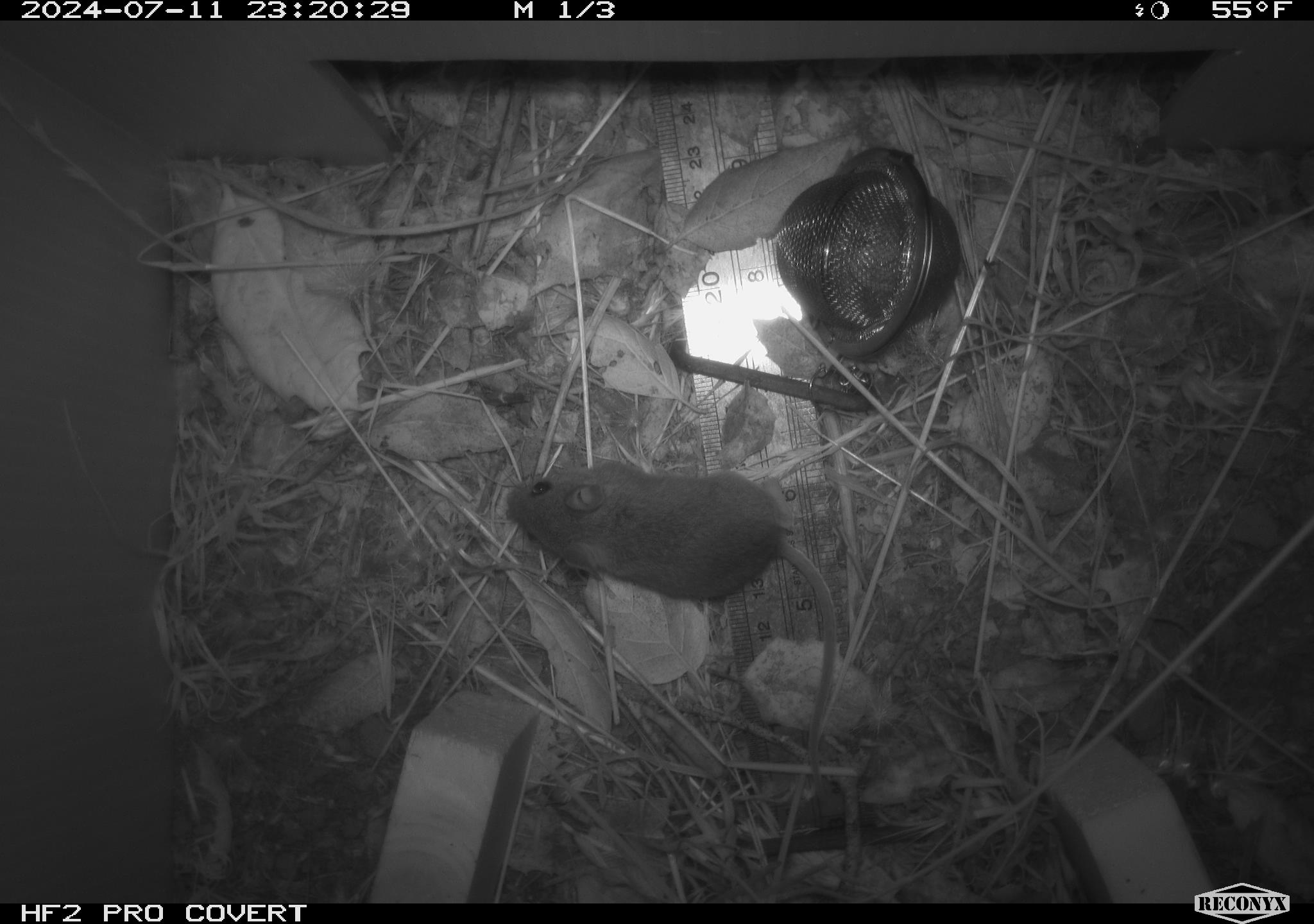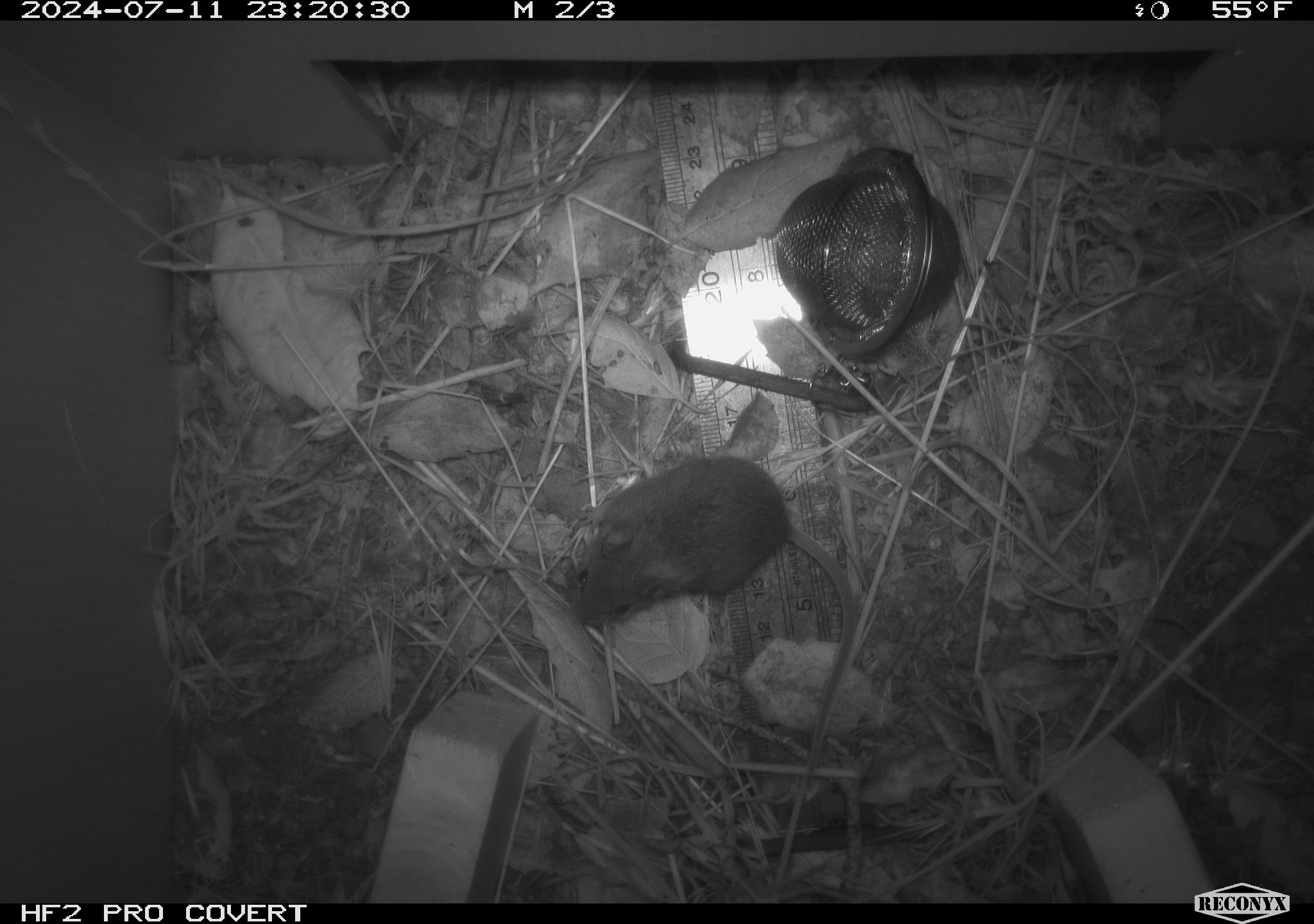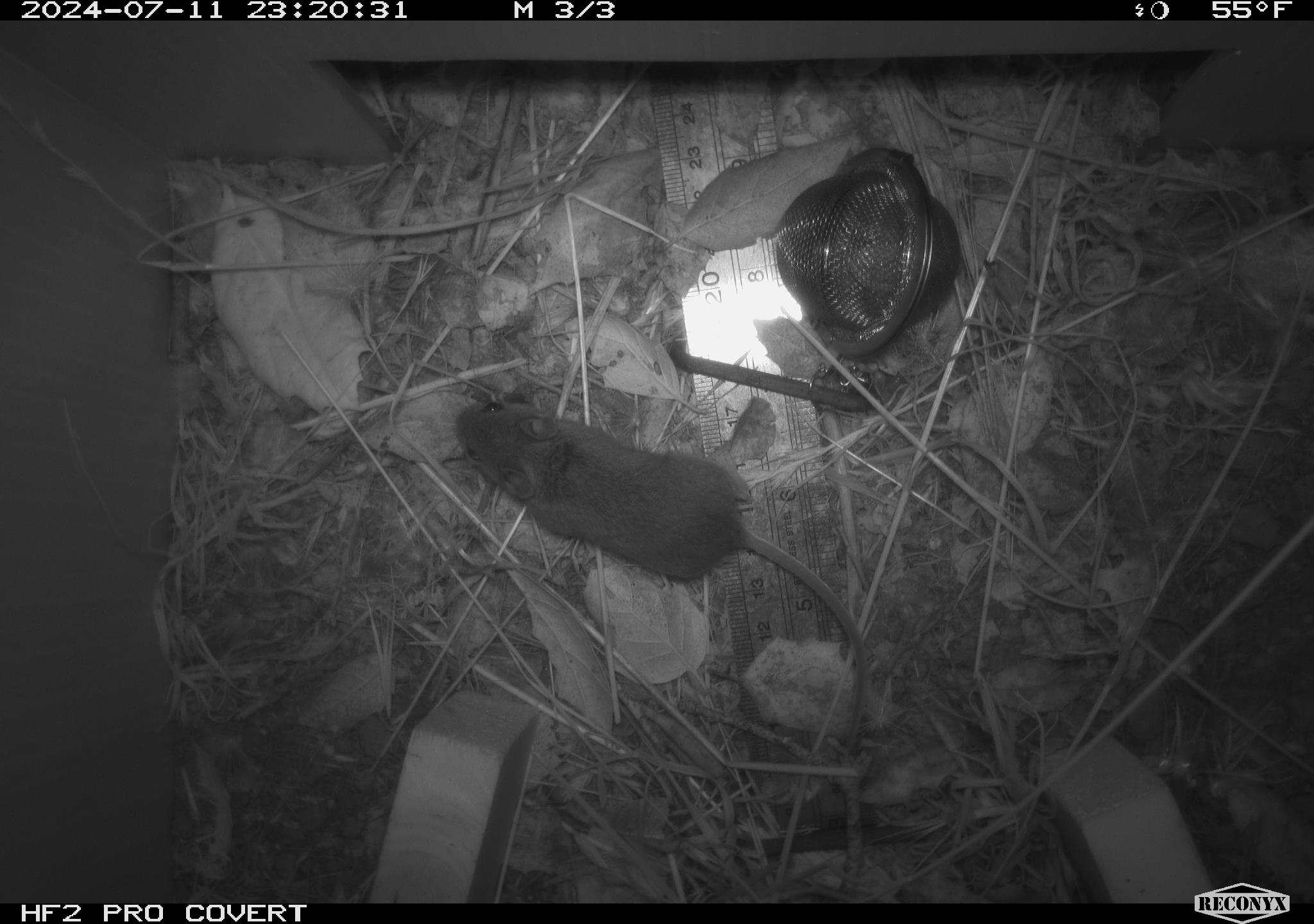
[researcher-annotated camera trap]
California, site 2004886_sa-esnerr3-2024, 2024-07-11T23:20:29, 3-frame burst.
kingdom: Animalia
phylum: Chordata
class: Mammalia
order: Rodentia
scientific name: Rodentia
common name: rodent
Rodent (Rodentia).